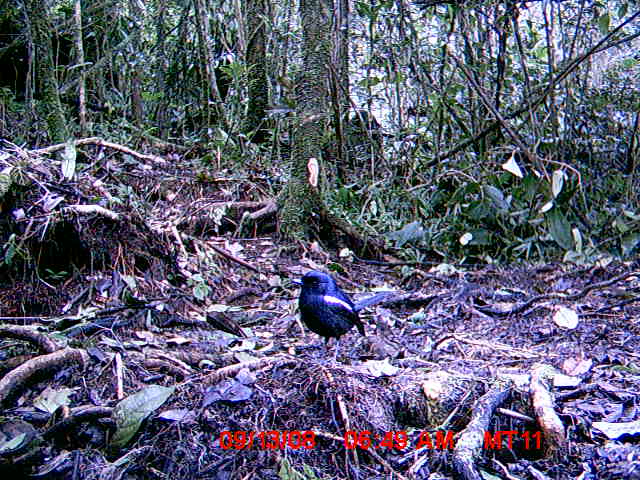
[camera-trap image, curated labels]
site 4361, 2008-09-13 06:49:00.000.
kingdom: Animalia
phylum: Chordata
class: Aves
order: Passeriformes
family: Muscicapidae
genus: Copsychus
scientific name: Copsychus albospecularis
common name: madagascar magpie-robin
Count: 1.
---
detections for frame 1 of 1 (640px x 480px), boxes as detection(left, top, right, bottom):
copsychus albospecularis: detection(291, 269, 395, 367)